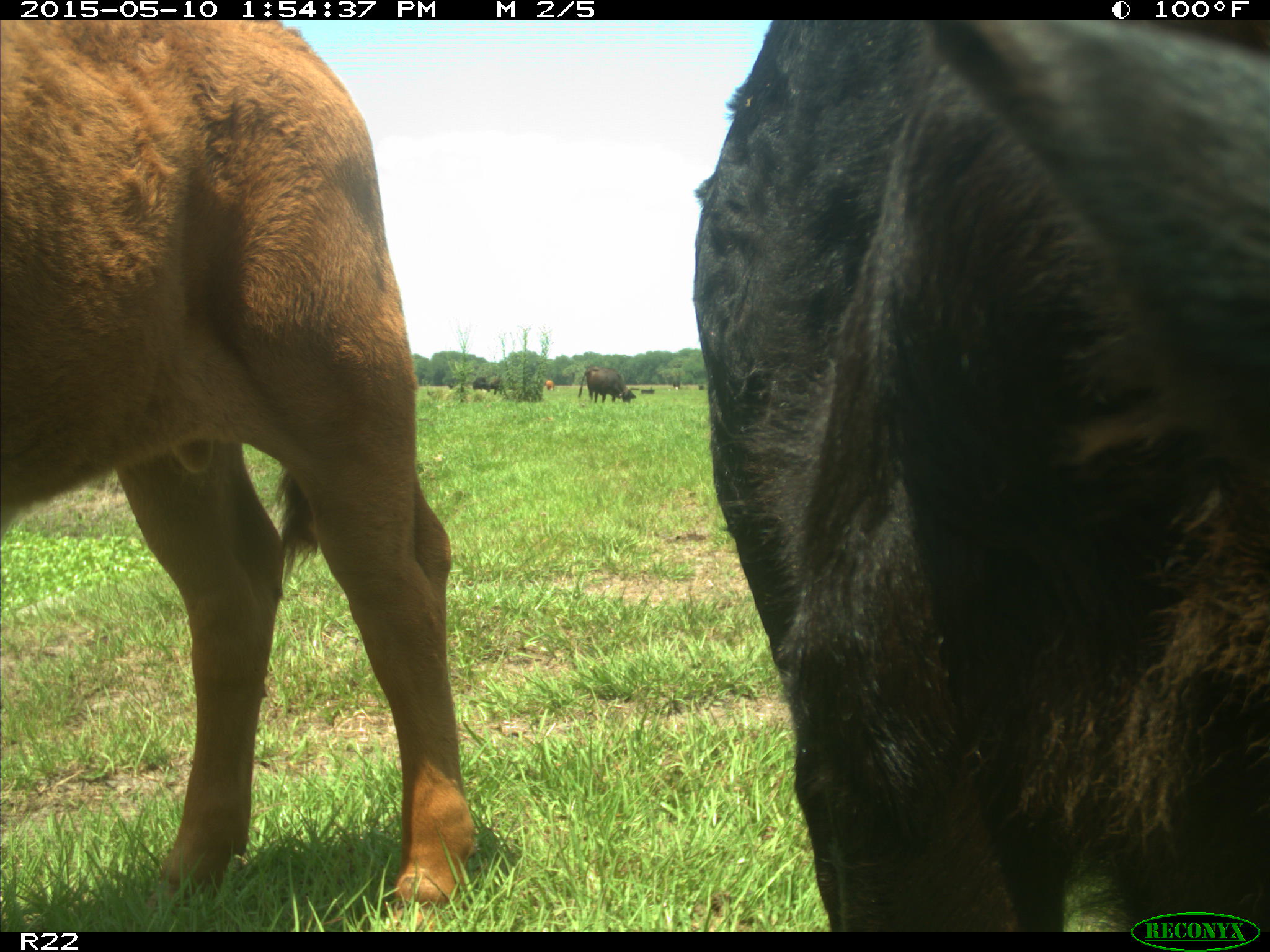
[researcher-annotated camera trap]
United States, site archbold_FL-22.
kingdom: Animalia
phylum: Chordata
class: Mammalia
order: Artiodactyla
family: Bovidae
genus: Bos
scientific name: Bos taurus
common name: domestic cow